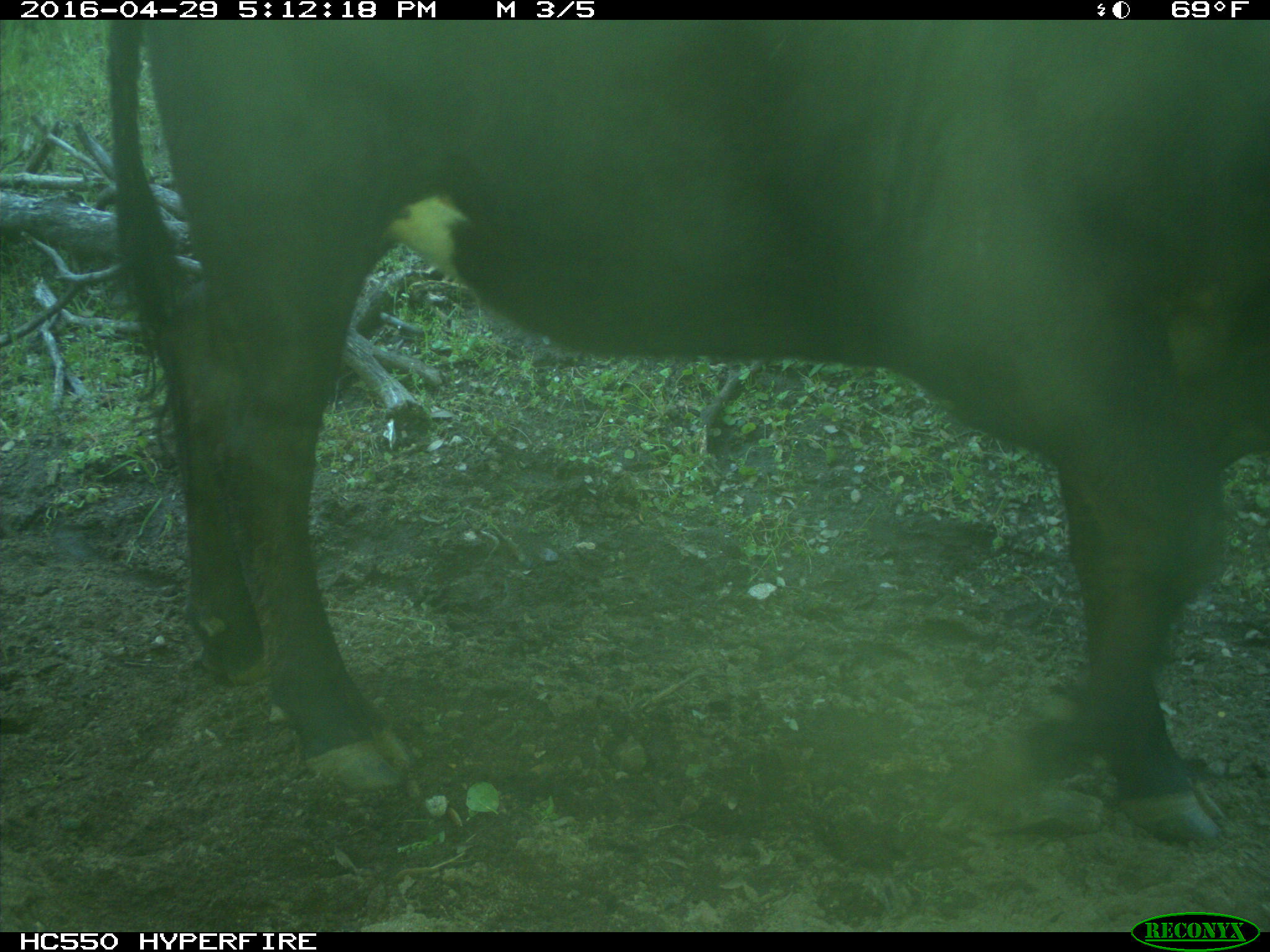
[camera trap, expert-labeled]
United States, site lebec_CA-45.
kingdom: Animalia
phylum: Chordata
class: Mammalia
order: Artiodactyla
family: Bovidae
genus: Bos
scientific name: Bos taurus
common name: domestic cow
Bos taurus (domestic cow).